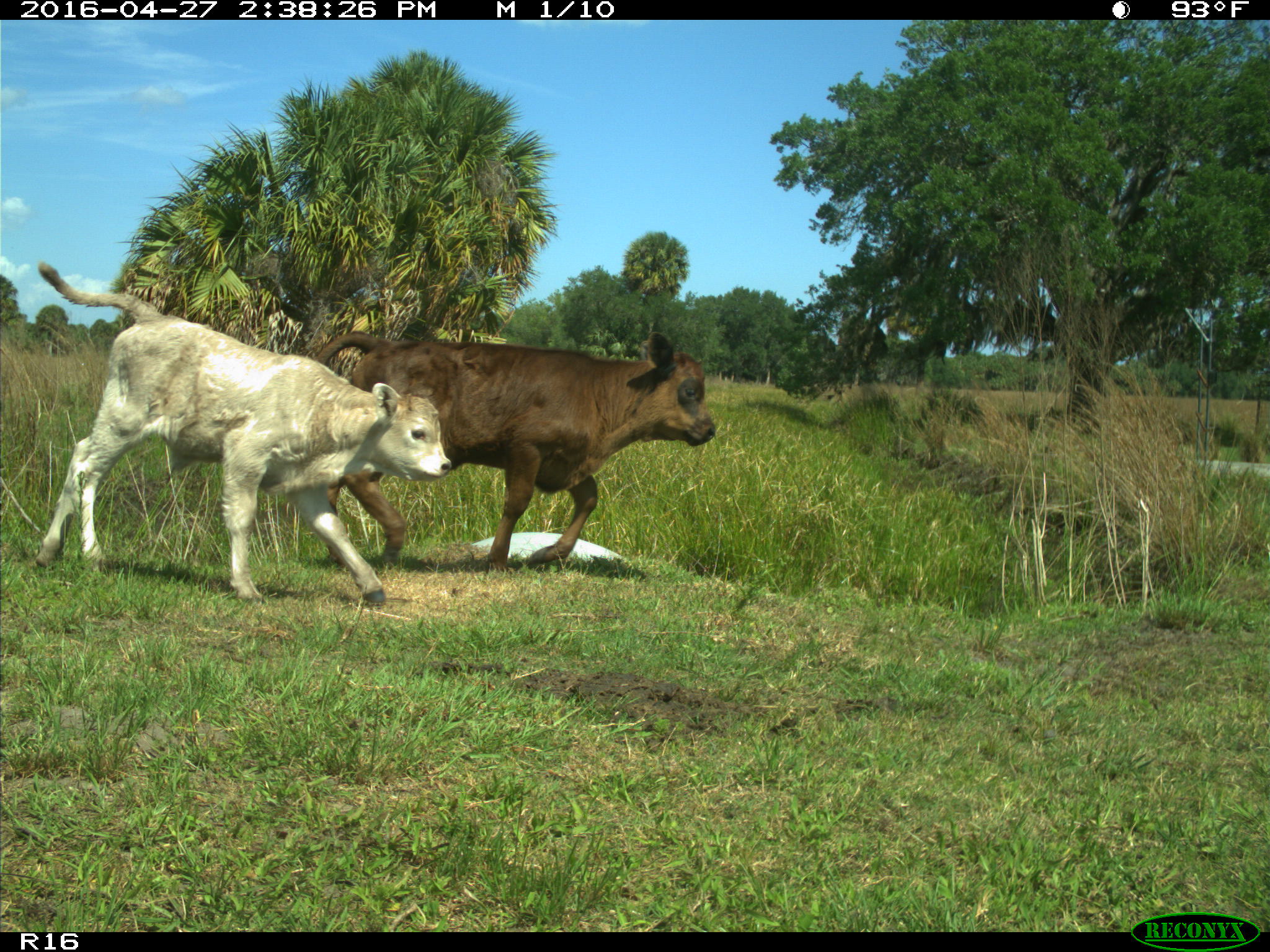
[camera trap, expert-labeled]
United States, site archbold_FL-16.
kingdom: Animalia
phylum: Chordata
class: Mammalia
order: Artiodactyla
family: Bovidae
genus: Bos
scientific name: Bos taurus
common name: domestic cow